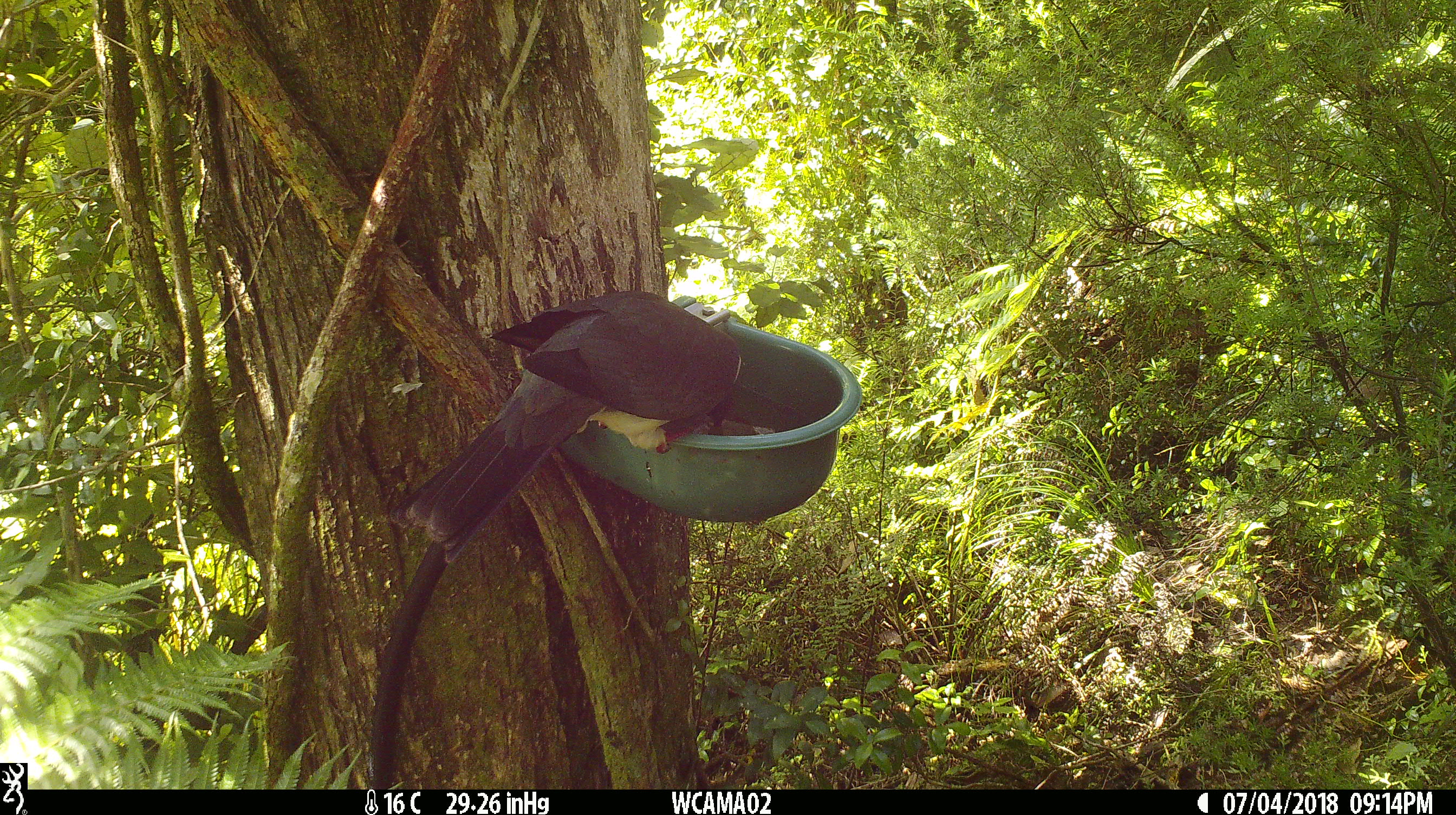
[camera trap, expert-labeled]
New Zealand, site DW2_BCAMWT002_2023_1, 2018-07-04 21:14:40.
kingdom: Animalia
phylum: Chordata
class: Aves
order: Columbiformes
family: Columbidae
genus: Hemiphaga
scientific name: Hemiphaga novaeseelandiae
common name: new zealand pigeon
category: kereru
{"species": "kereru (new zealand pigeon) (Hemiphaga novaeseelandiae)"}